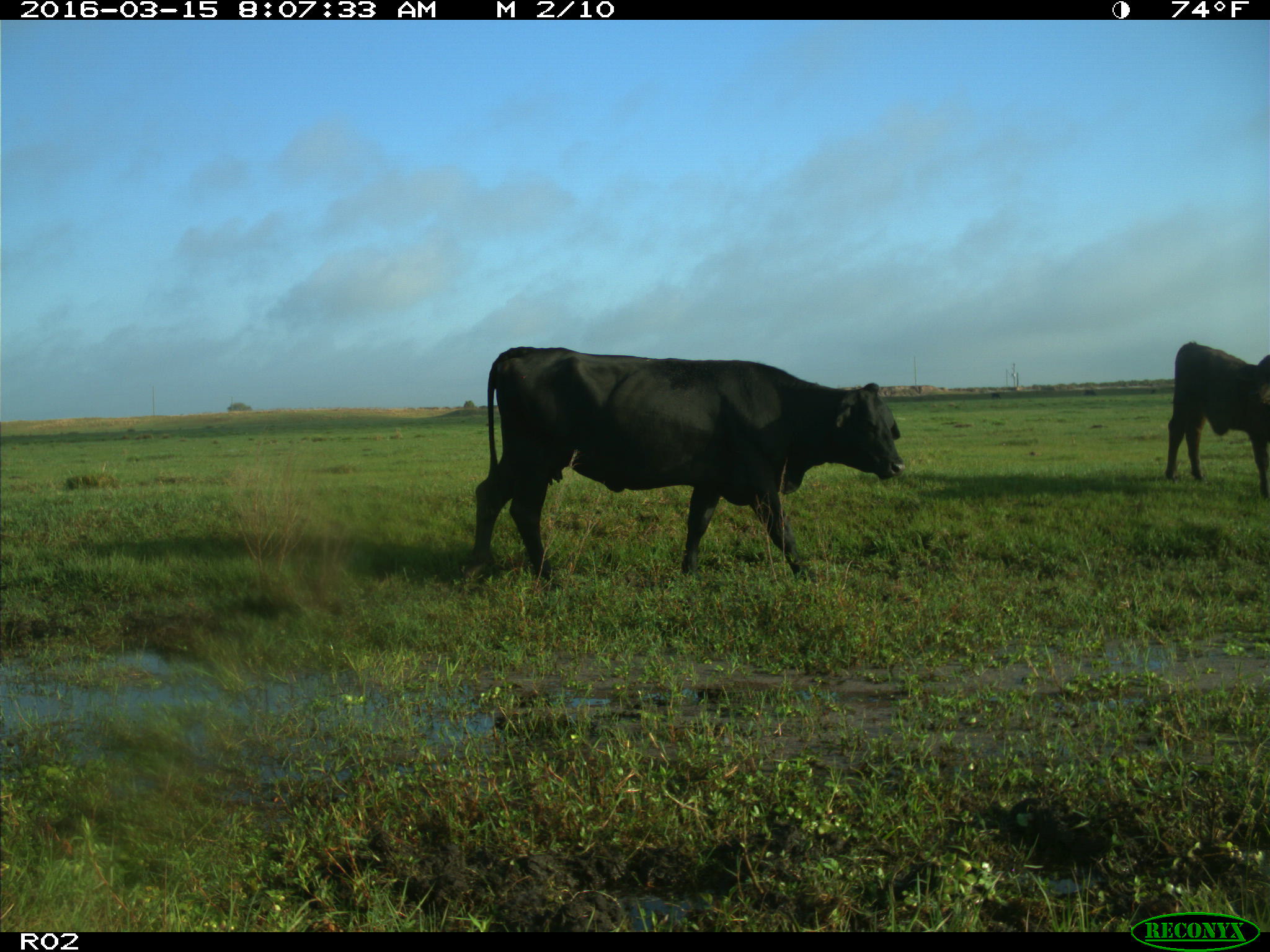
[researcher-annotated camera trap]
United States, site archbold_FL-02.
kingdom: Animalia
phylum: Chordata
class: Mammalia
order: Artiodactyla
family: Bovidae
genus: Bos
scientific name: Bos taurus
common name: domestic cow